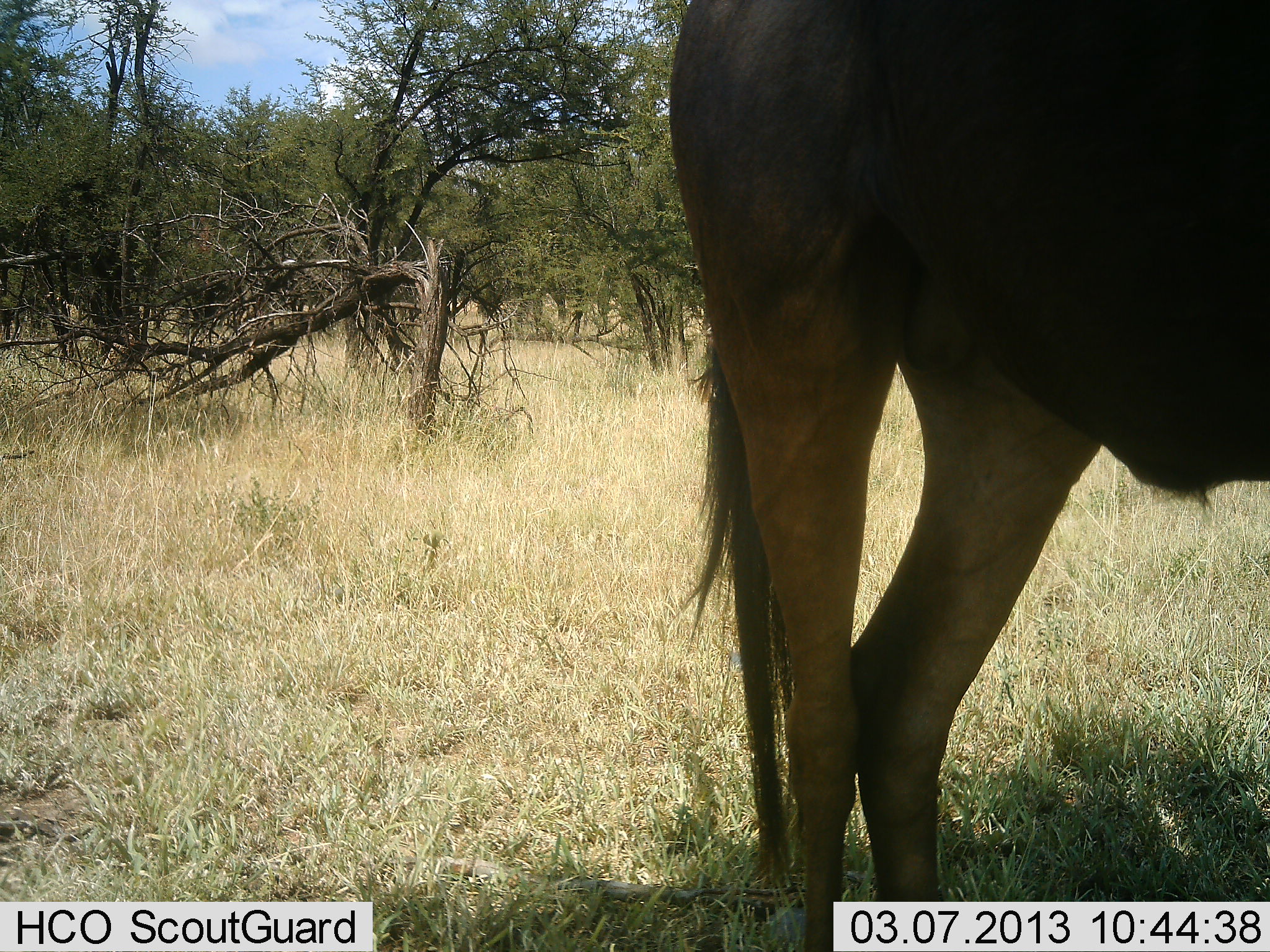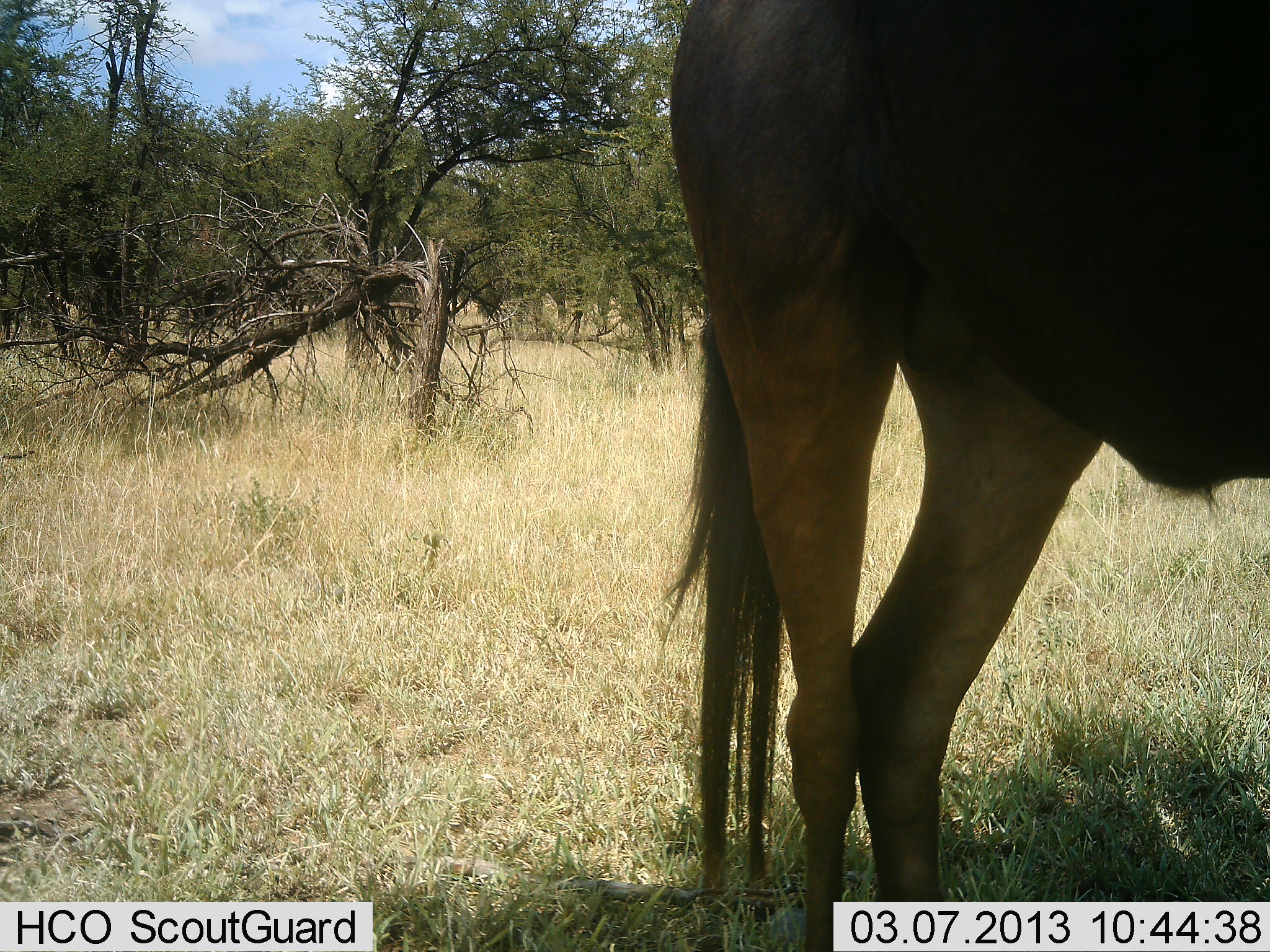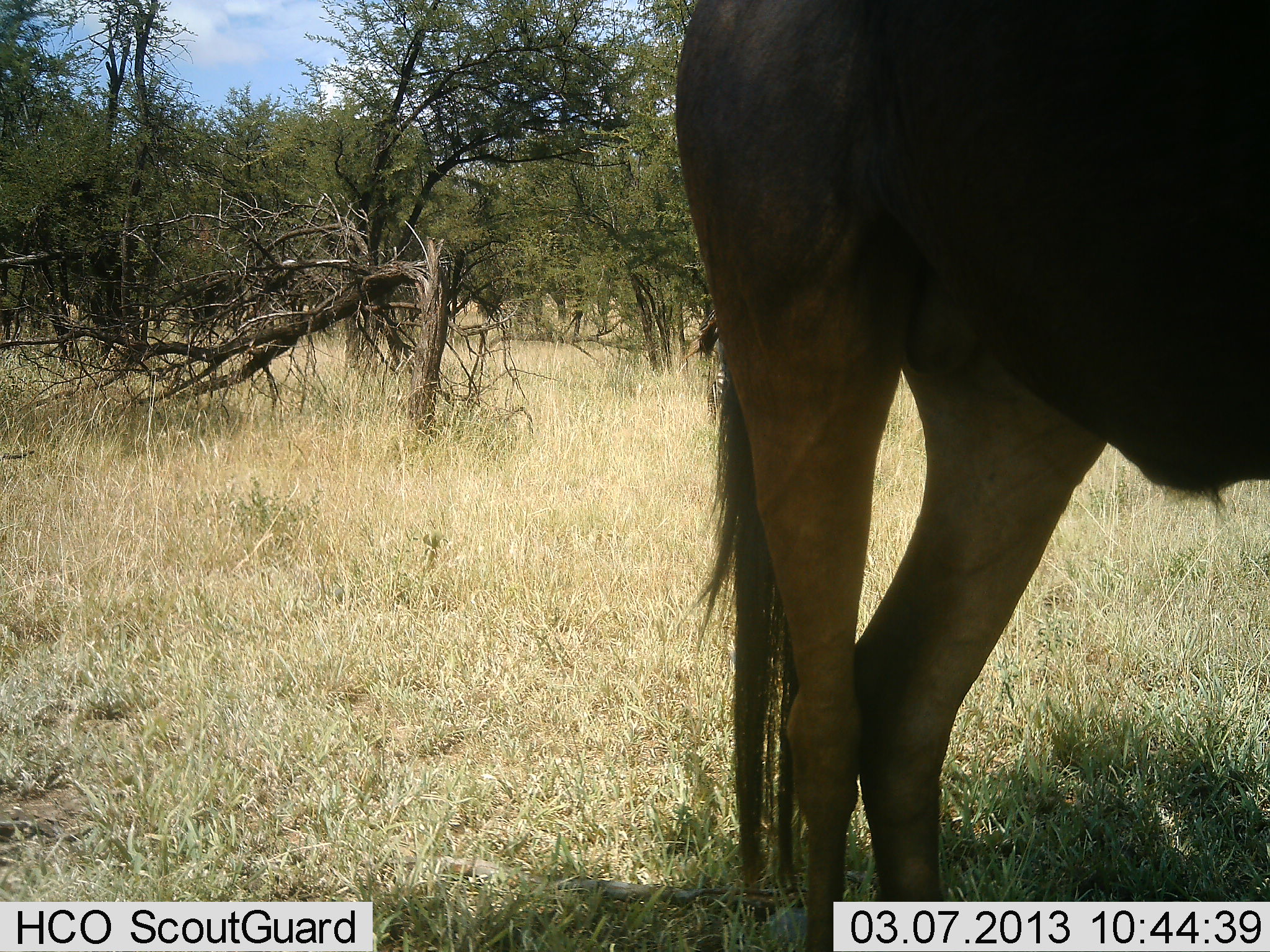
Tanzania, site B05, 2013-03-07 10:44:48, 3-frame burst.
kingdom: Animalia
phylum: Chordata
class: Mammalia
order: Artiodactyla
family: Bovidae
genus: Connochaetes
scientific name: Connochaetes taurinus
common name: blue wildebeest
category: wildebeest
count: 1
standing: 100%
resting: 0%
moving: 0%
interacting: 0%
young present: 0%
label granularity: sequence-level